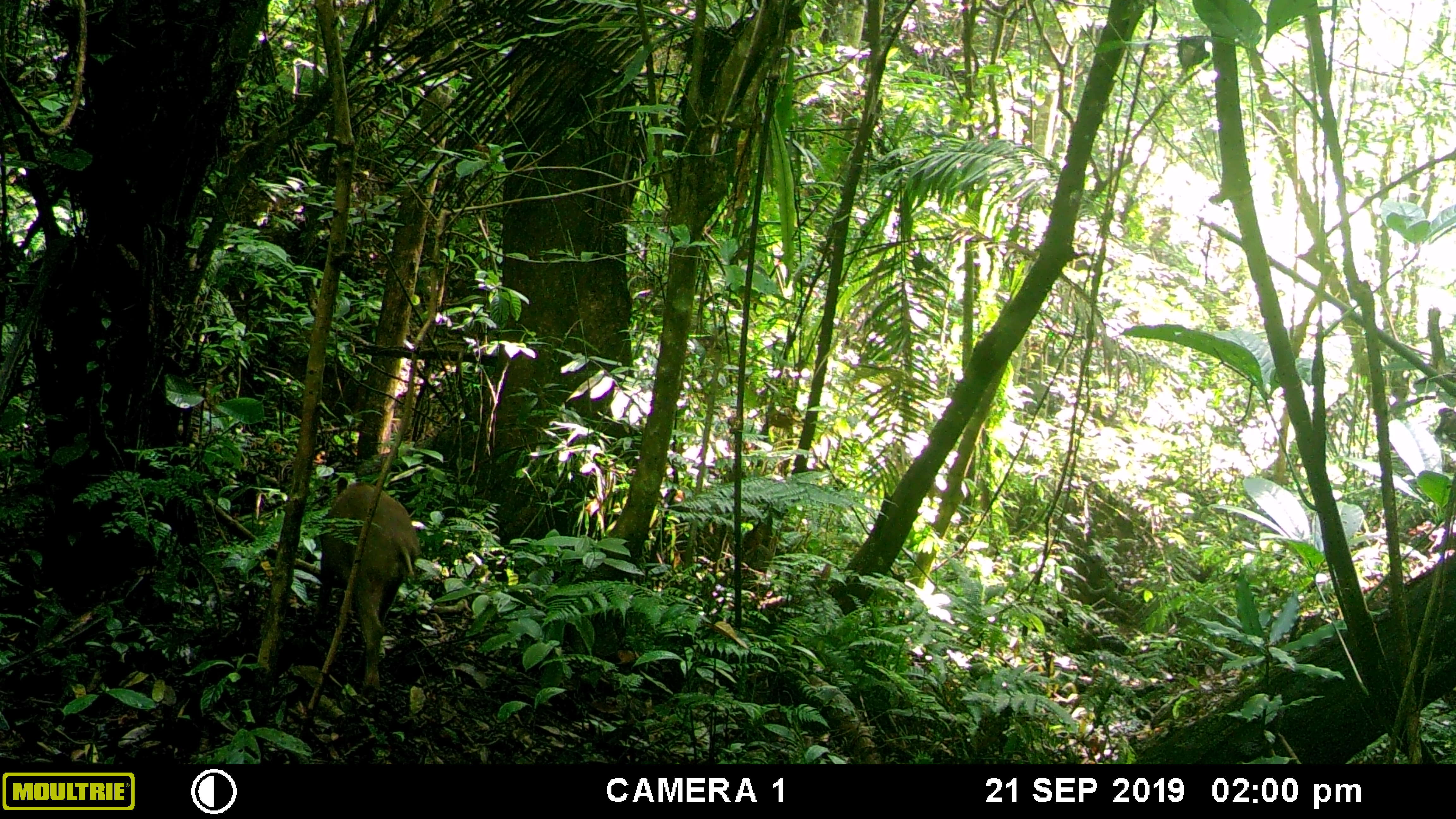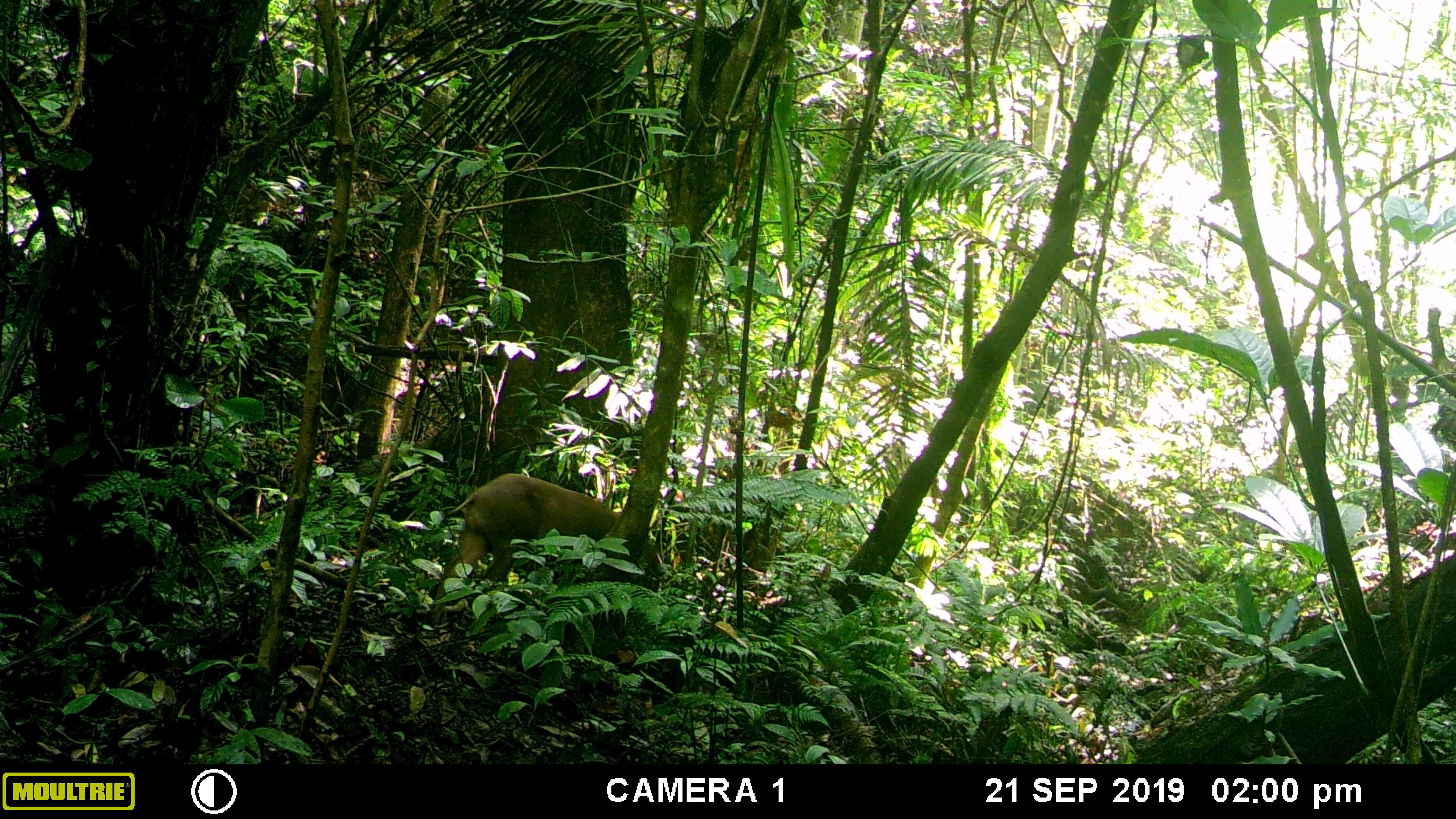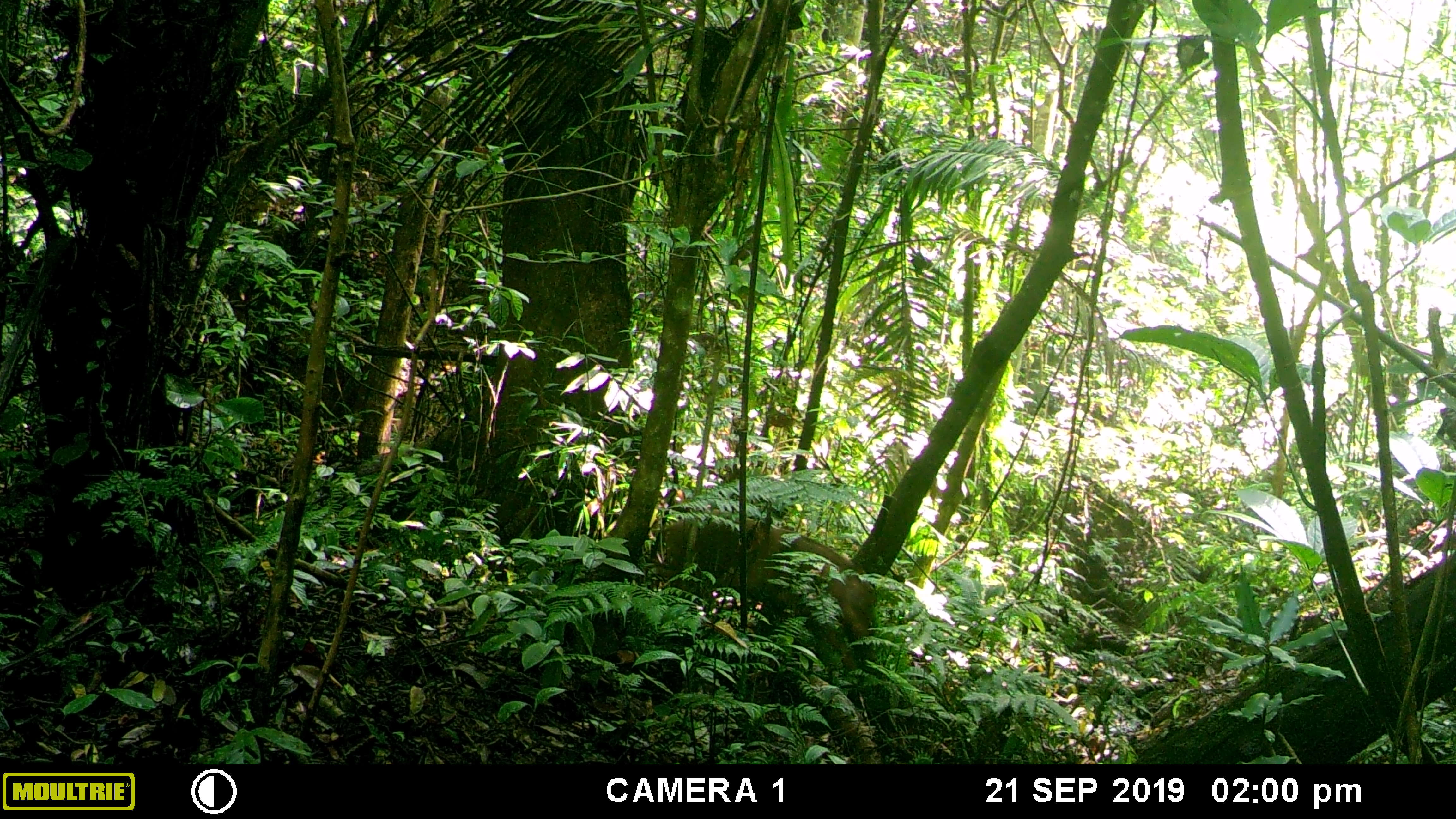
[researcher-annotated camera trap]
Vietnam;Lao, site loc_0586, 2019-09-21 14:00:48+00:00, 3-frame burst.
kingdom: Animalia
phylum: Chordata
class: Mammalia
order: Artiodactyla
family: Suidae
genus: Sus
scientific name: Sus scrofa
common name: eurasian wild pig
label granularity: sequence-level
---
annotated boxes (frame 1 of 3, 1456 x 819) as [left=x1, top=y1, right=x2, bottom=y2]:
eurasian wild pig: [left=312, top=481, right=420, bottom=696]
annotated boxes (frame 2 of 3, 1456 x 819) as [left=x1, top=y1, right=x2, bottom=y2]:
eurasian wild pig: [left=427, top=472, right=661, bottom=631]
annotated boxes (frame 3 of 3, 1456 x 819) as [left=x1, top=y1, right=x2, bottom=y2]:
eurasian wild pig: [left=650, top=507, right=877, bottom=676]